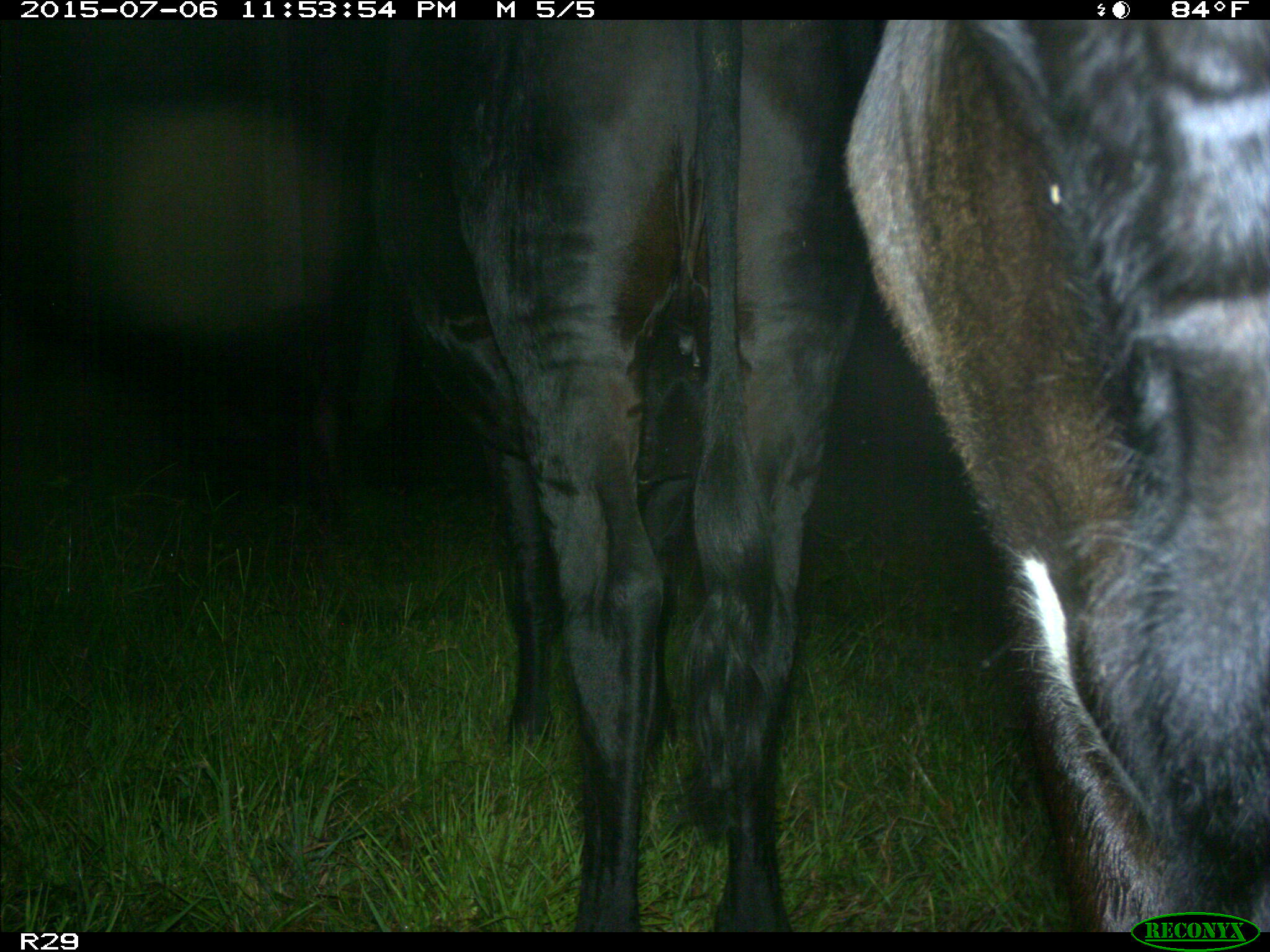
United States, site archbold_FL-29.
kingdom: Animalia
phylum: Chordata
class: Mammalia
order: Artiodactyla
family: Bovidae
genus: Bos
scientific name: Bos taurus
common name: domestic cow